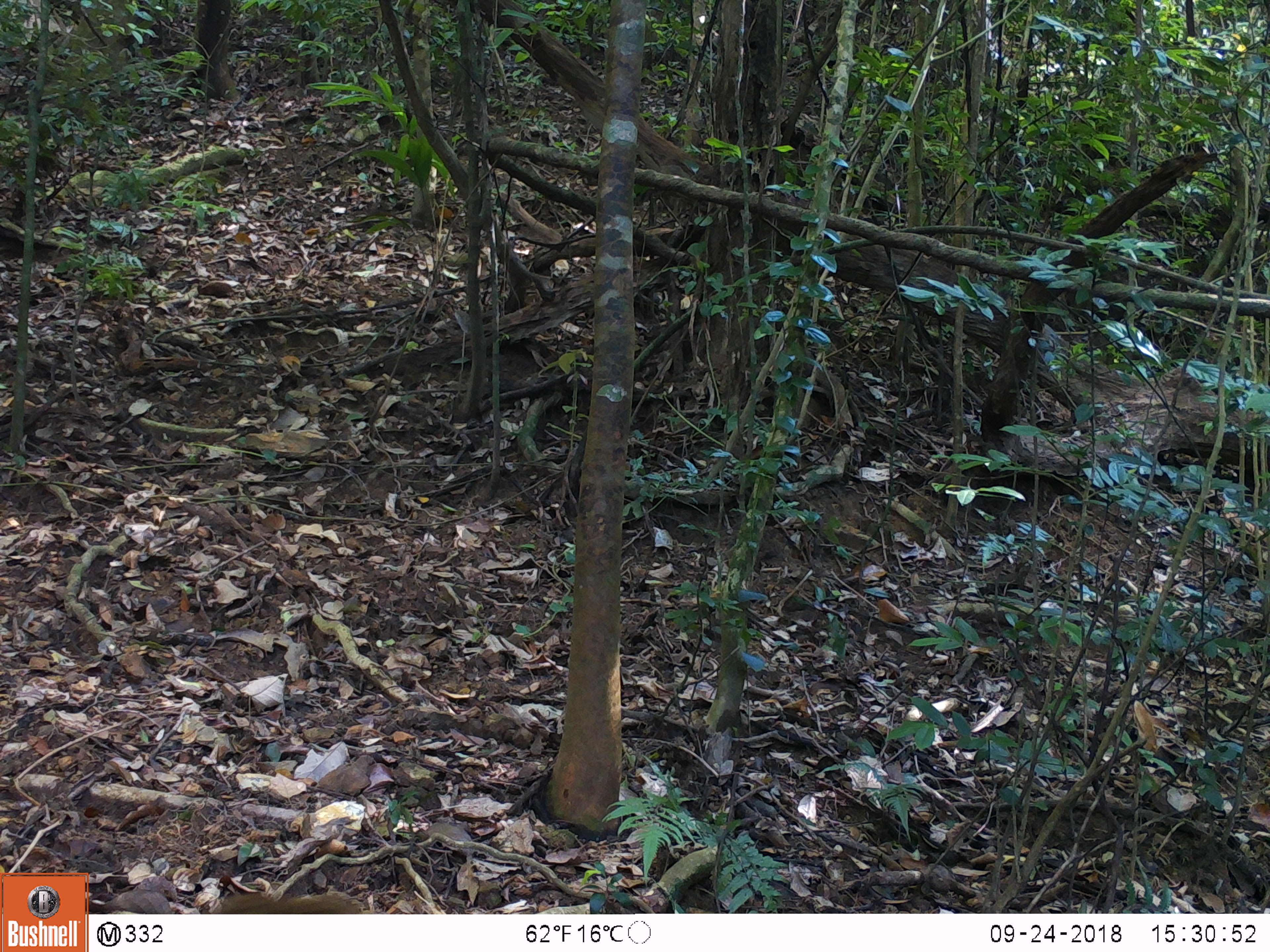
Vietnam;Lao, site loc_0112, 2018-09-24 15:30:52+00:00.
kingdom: Animalia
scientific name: Animalia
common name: animal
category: unidentified animal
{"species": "unidentified animal (animal) (Animalia)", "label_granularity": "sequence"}